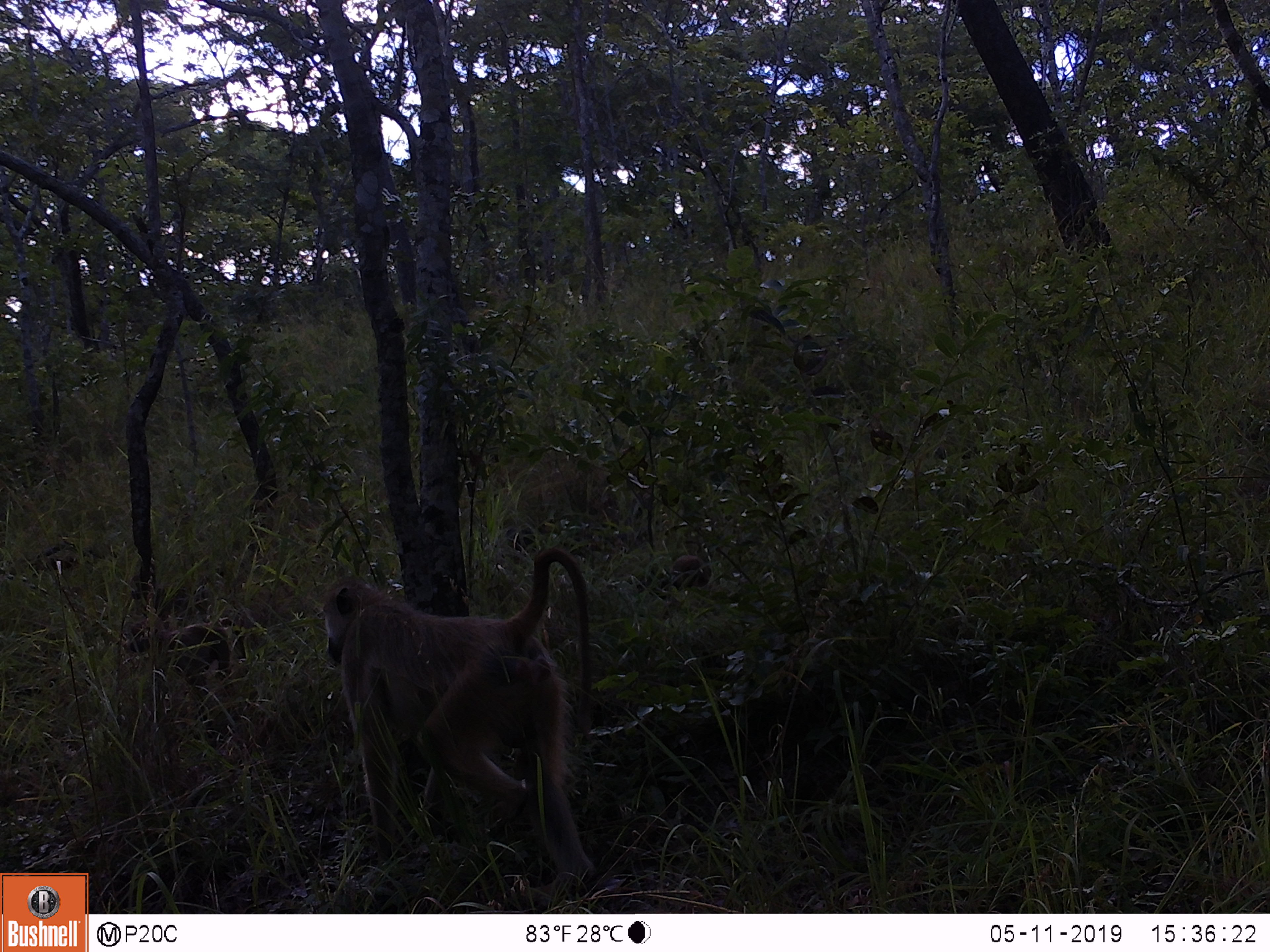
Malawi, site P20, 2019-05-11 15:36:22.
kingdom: Animalia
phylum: Chordata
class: Mammalia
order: Primates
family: Cercopithecidae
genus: Papio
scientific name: Papio cynocephalus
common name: yellow baboon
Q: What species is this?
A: Yellow baboon (Papio cynocephalus).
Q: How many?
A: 2.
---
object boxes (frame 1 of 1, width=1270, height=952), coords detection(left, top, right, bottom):
yellow baboon: detection(315, 539, 606, 908); detection(118, 605, 255, 714)